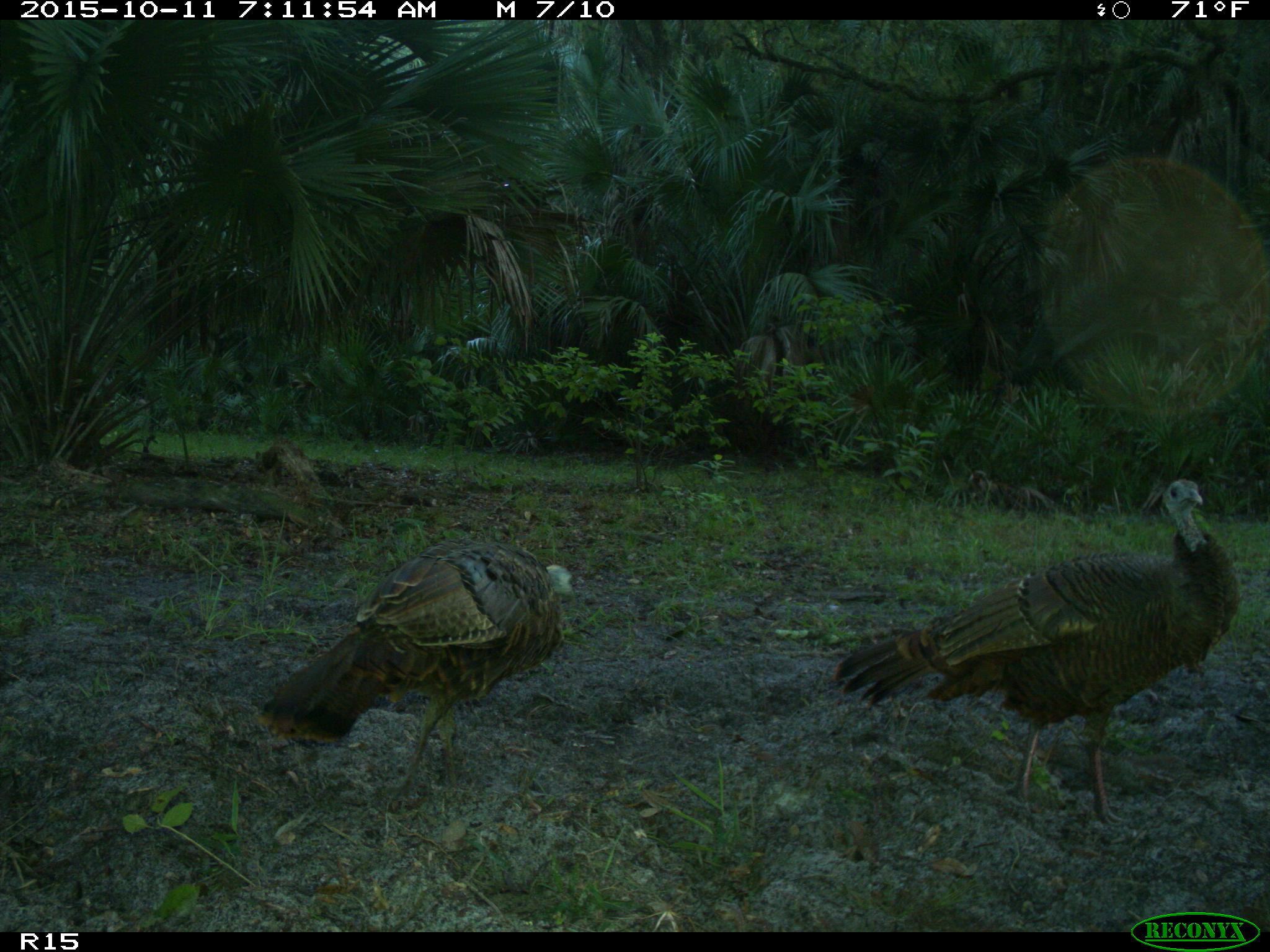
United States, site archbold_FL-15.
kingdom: Animalia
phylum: Chordata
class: Aves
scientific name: Aves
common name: birds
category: unidentified bird